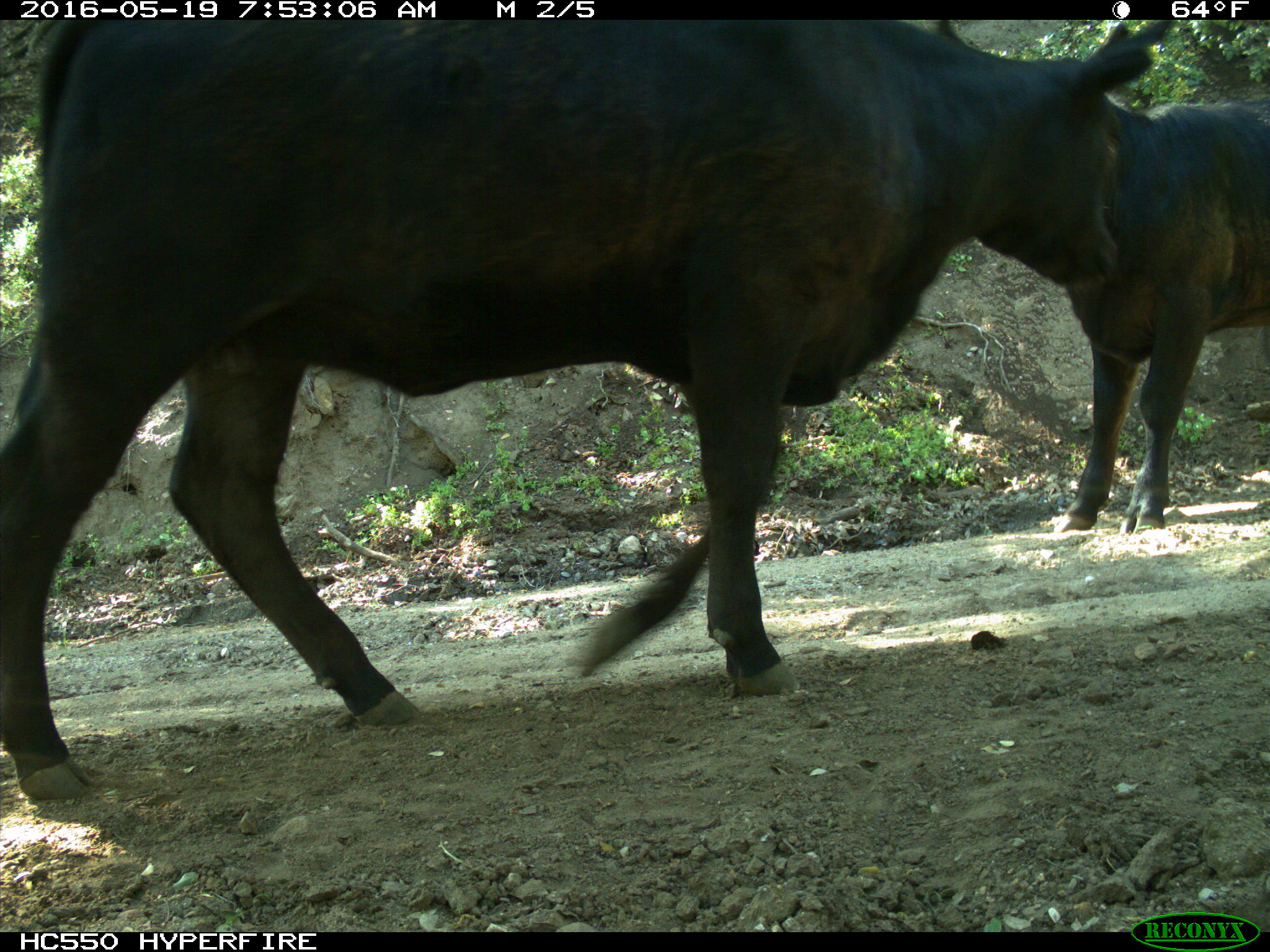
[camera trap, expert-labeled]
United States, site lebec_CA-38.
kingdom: Animalia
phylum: Chordata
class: Mammalia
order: Artiodactyla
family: Bovidae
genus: Bos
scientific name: Bos taurus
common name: domestic cow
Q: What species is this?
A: Bos taurus (domestic cow).